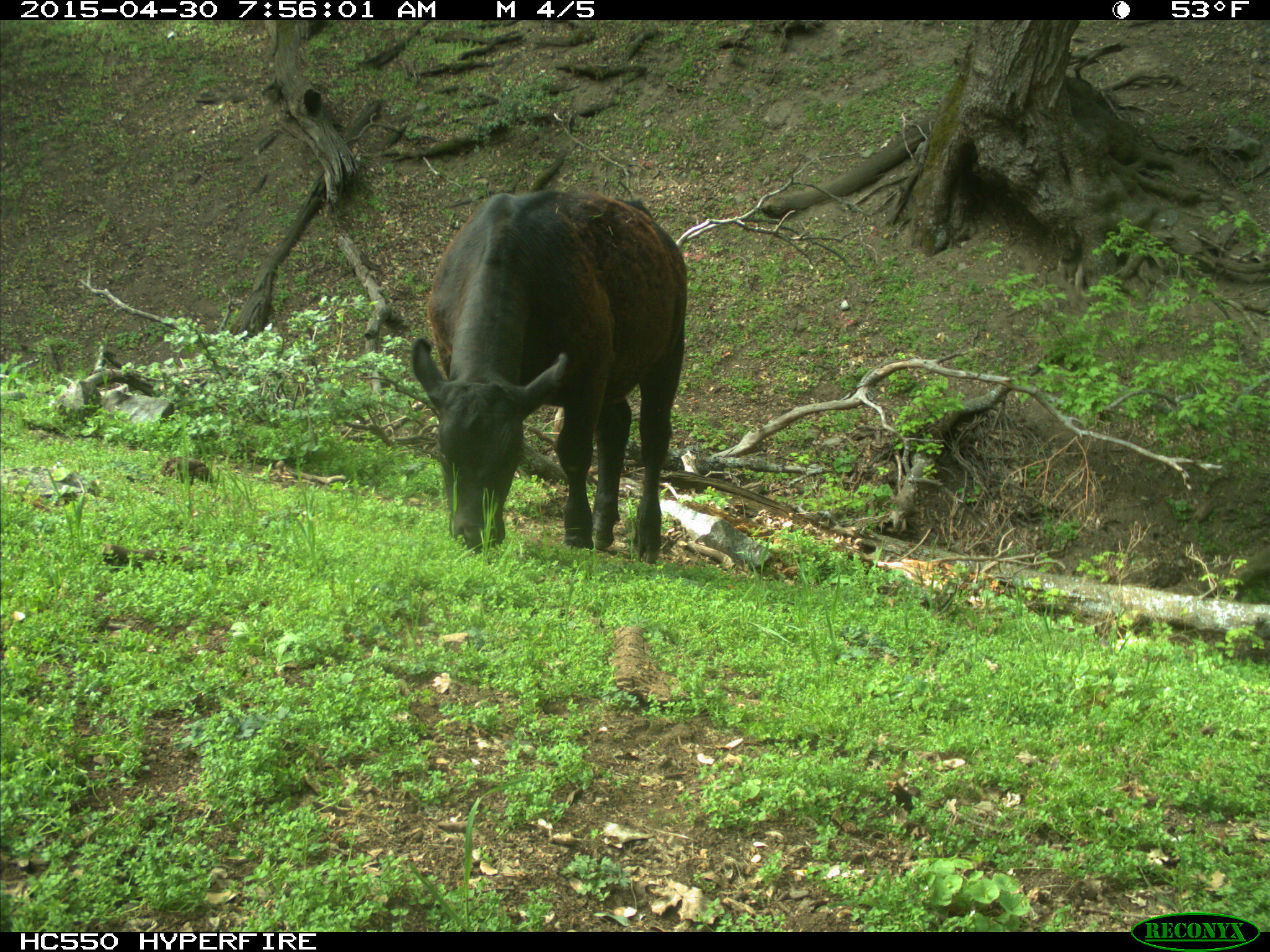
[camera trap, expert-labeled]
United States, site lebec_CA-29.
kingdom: Animalia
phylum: Chordata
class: Mammalia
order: Artiodactyla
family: Bovidae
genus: Bos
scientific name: Bos taurus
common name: domestic cow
Bos taurus (domestic cow).